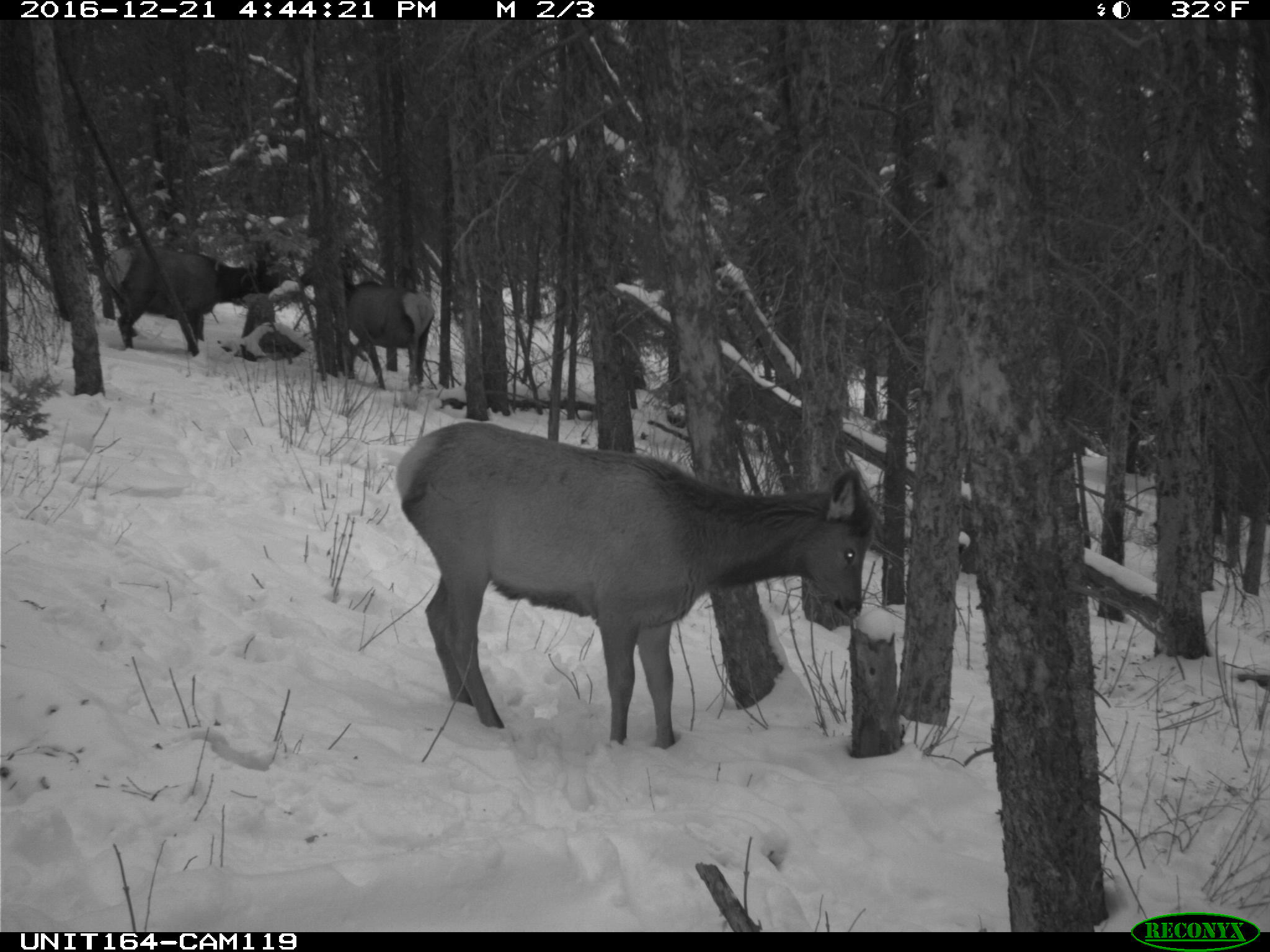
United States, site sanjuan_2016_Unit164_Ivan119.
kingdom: Animalia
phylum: Chordata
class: Mammalia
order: Artiodactyla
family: Cervidae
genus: Cervus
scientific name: Cervus elaphus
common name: red deer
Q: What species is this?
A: Cervus elaphus (red deer).